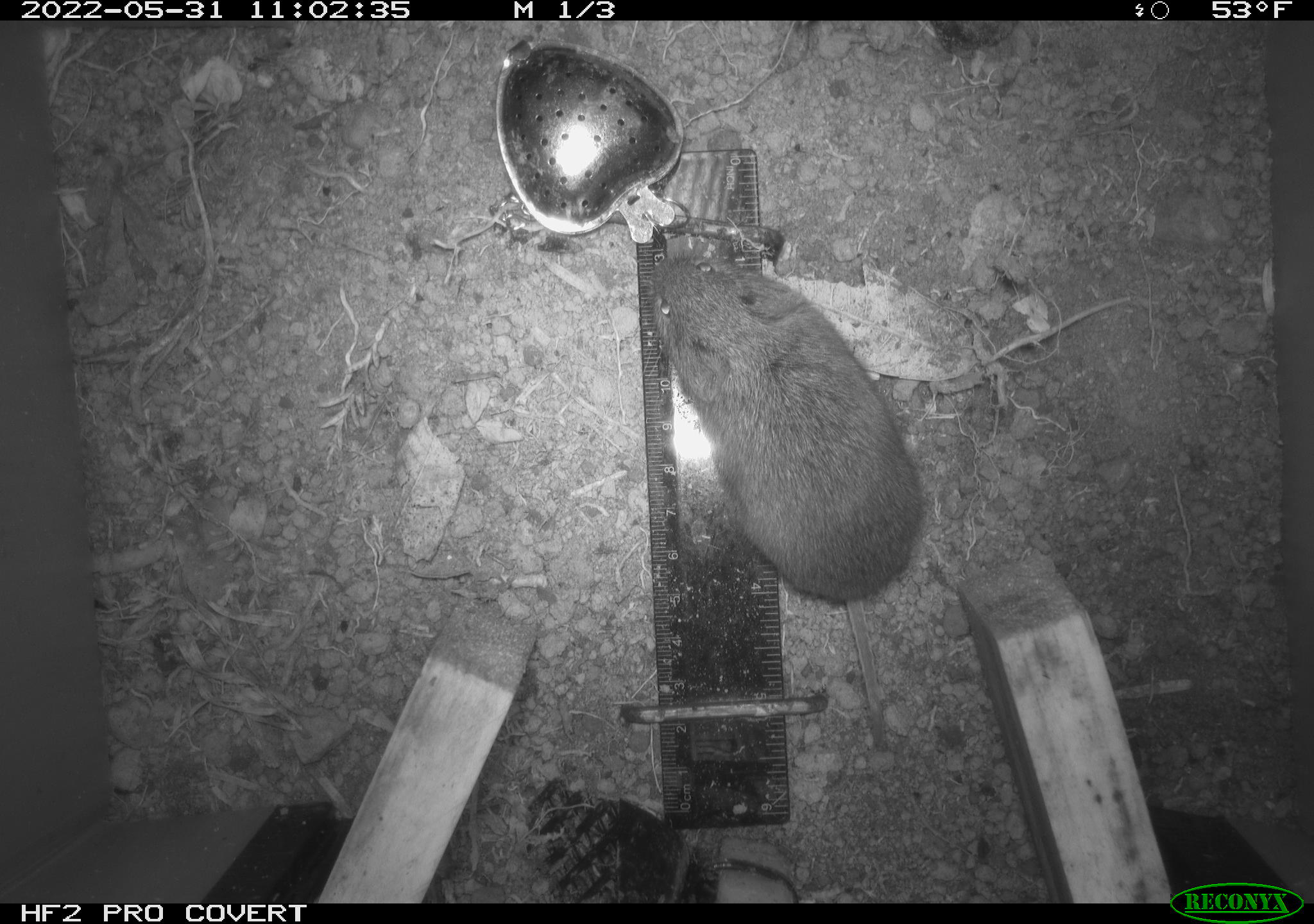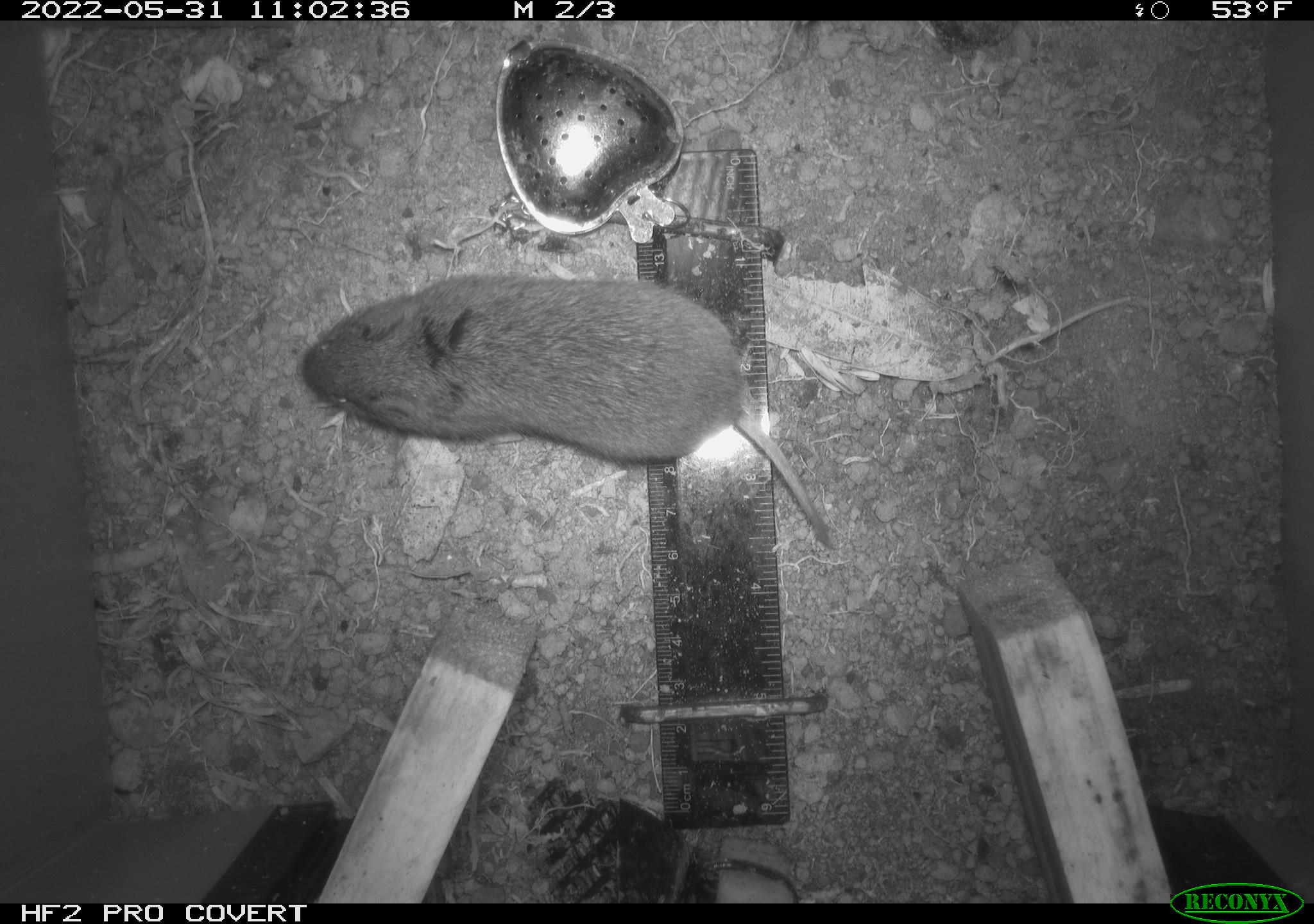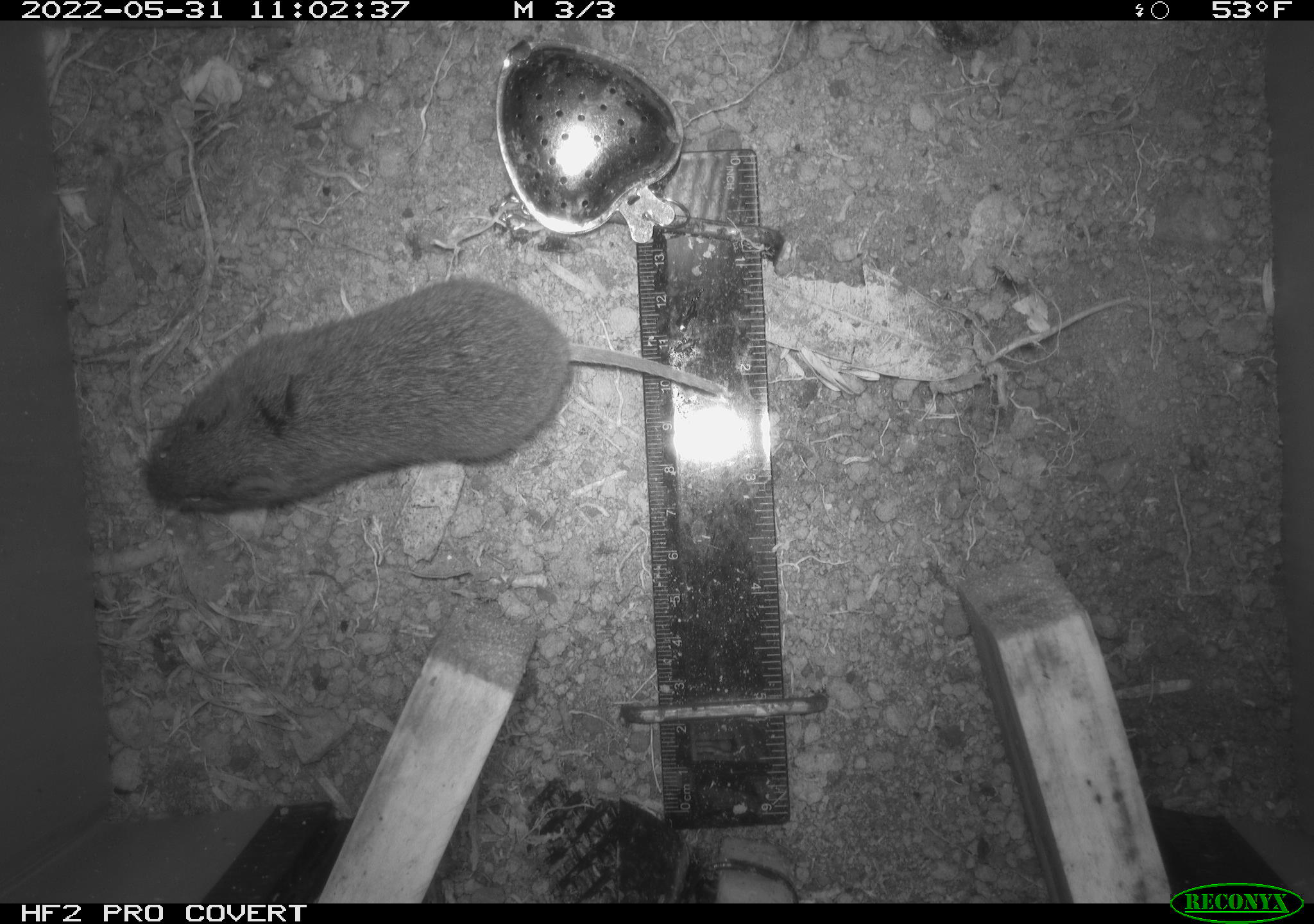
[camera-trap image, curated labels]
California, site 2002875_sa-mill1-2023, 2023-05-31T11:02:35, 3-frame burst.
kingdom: Animalia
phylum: Chordata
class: Mammalia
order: Rodentia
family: Cricetidae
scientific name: Arvicolinae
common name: voles, lemmings, and muskrats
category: arvicolinae subfamily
Arvicolinae subfamily (voles, lemmings, and muskrats) (Arvicolinae).